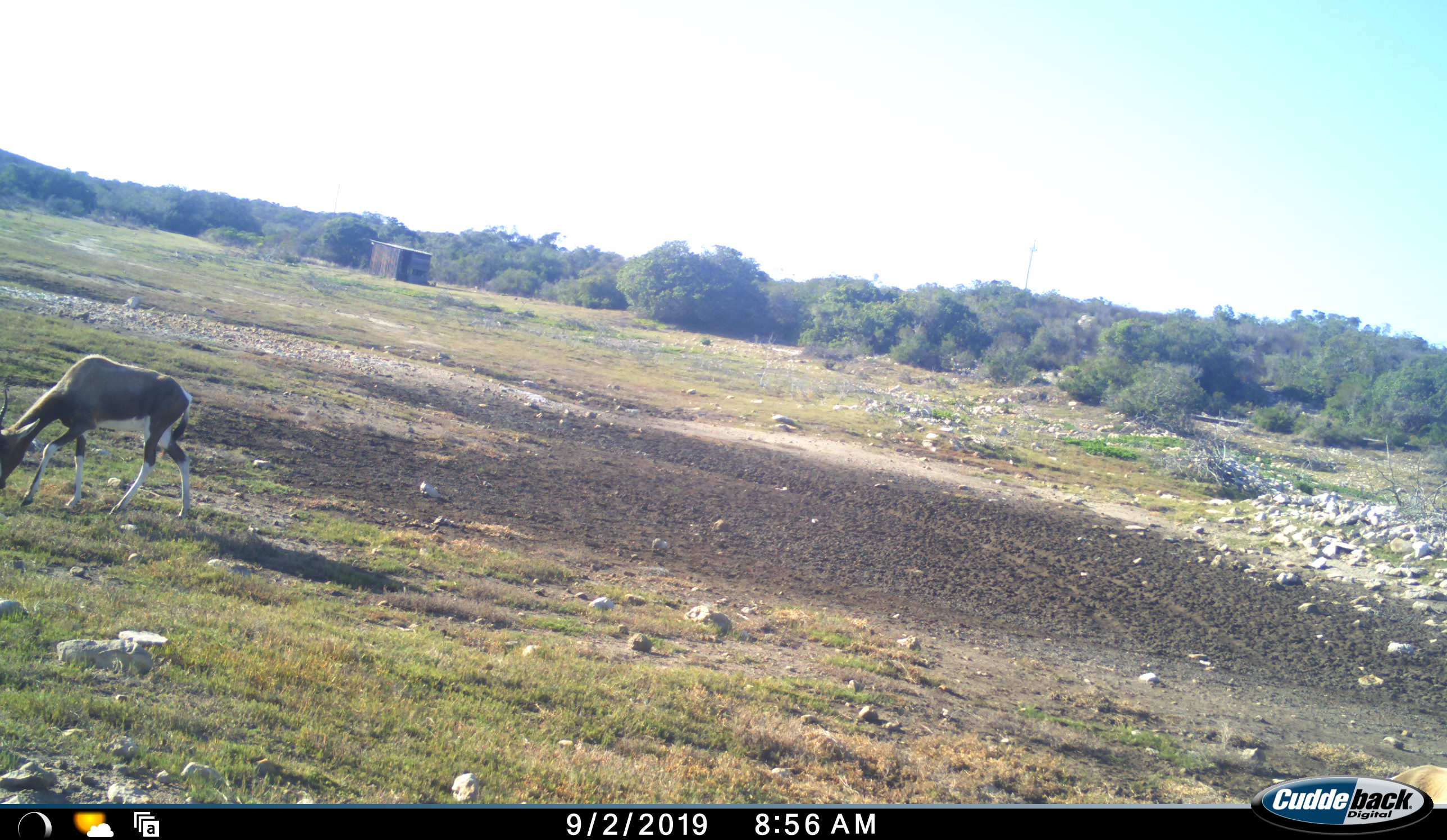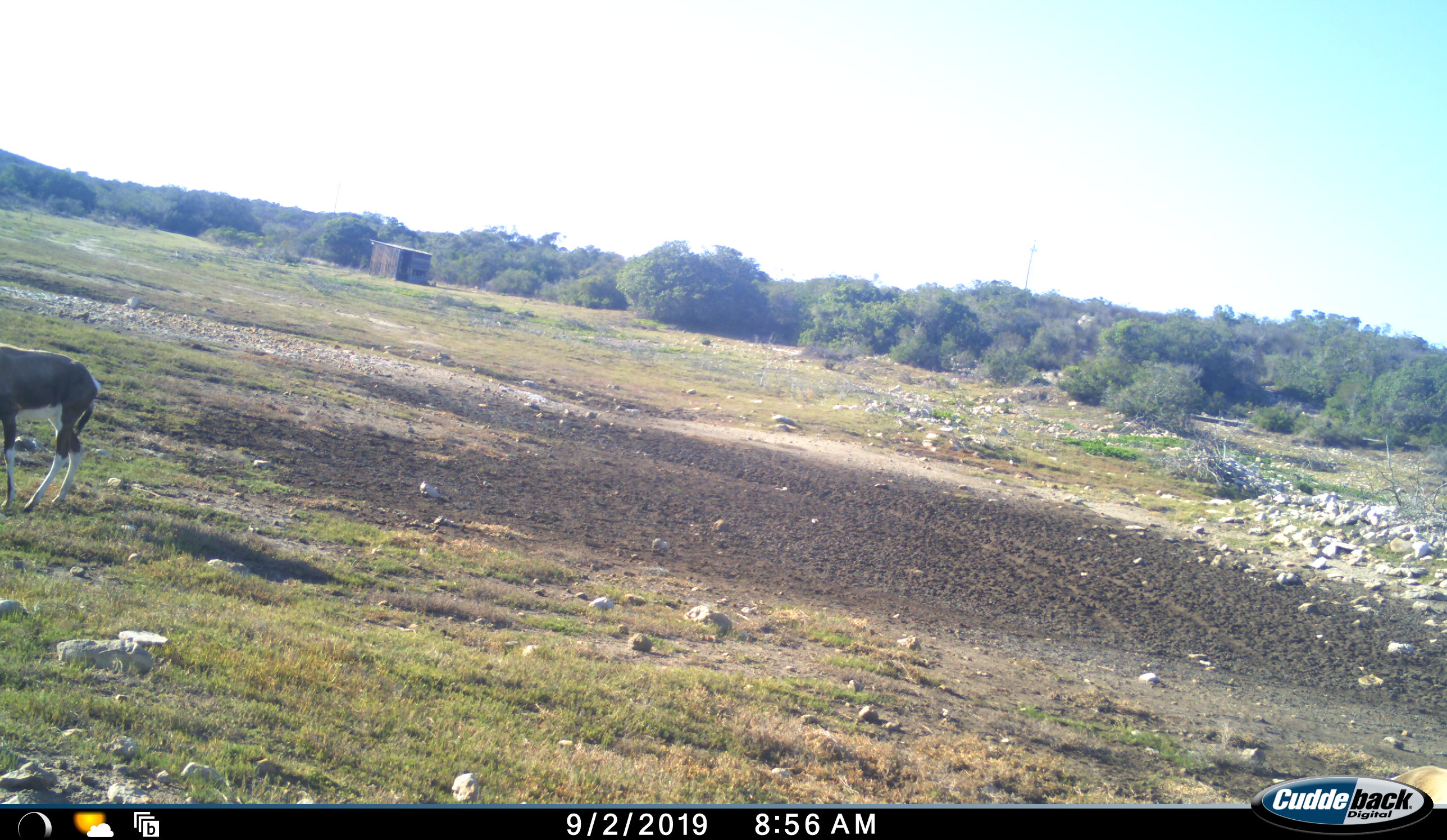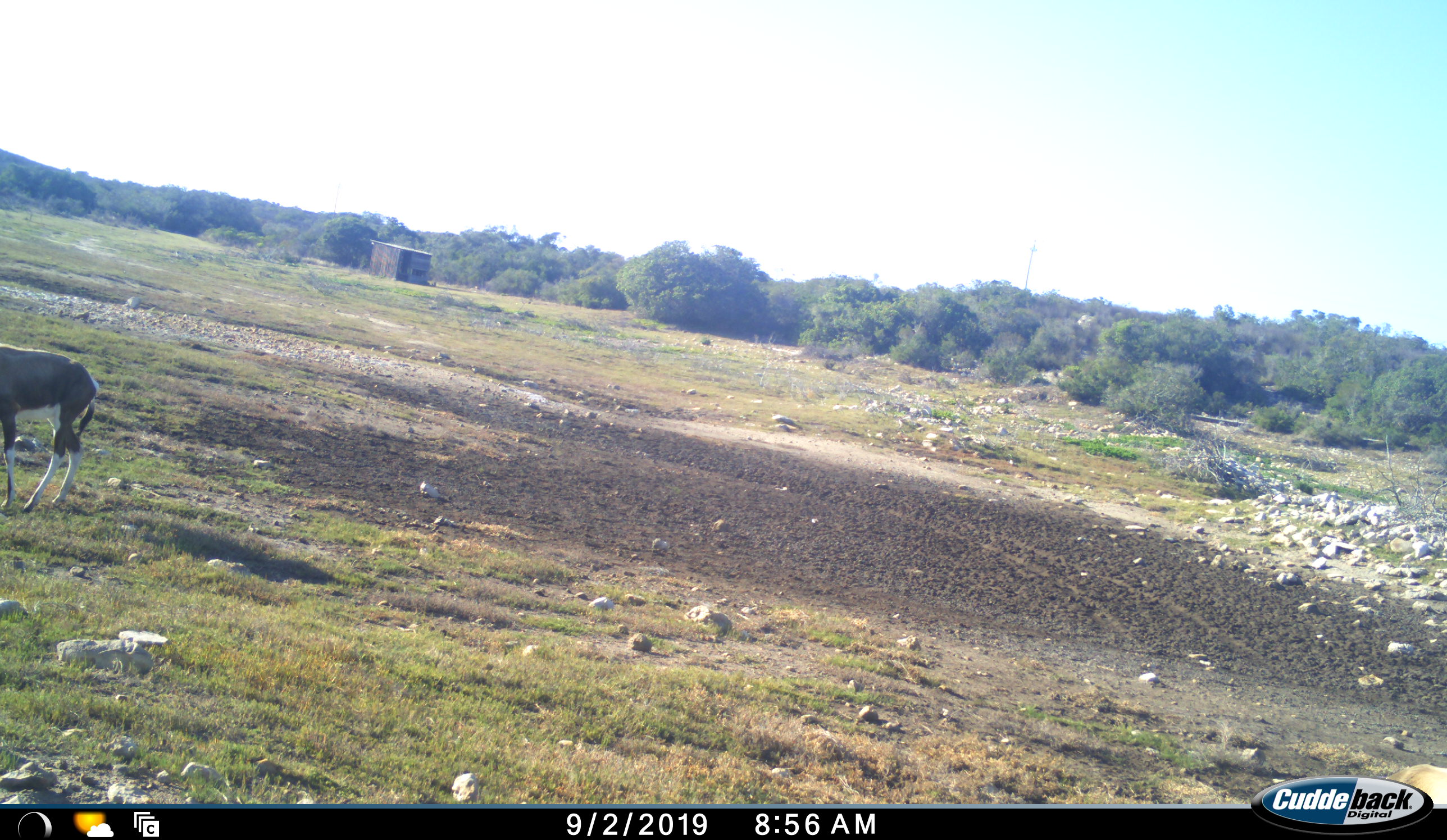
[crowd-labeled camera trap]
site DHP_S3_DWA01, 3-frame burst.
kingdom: Animalia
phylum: Chordata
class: Mammalia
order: Artiodactyla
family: Bovidae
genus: Damaliscus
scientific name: Damaliscus pygargus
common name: bontebok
Bontebok (Damaliscus pygargus), count 1. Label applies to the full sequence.